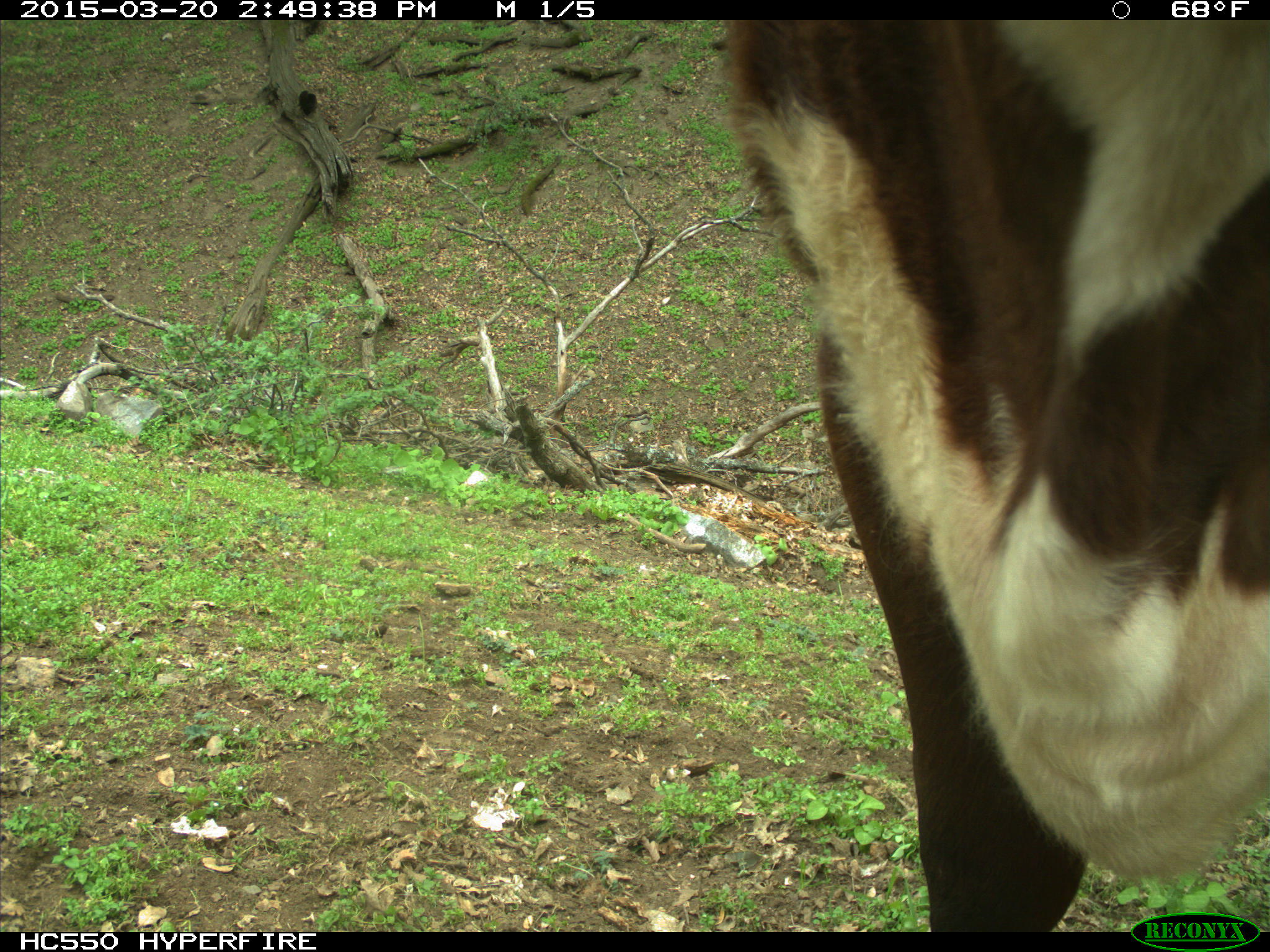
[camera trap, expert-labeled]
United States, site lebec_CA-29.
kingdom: Animalia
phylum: Chordata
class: Mammalia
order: Artiodactyla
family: Bovidae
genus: Bos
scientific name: Bos taurus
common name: domestic cow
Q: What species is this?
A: Bos taurus (domestic cow).